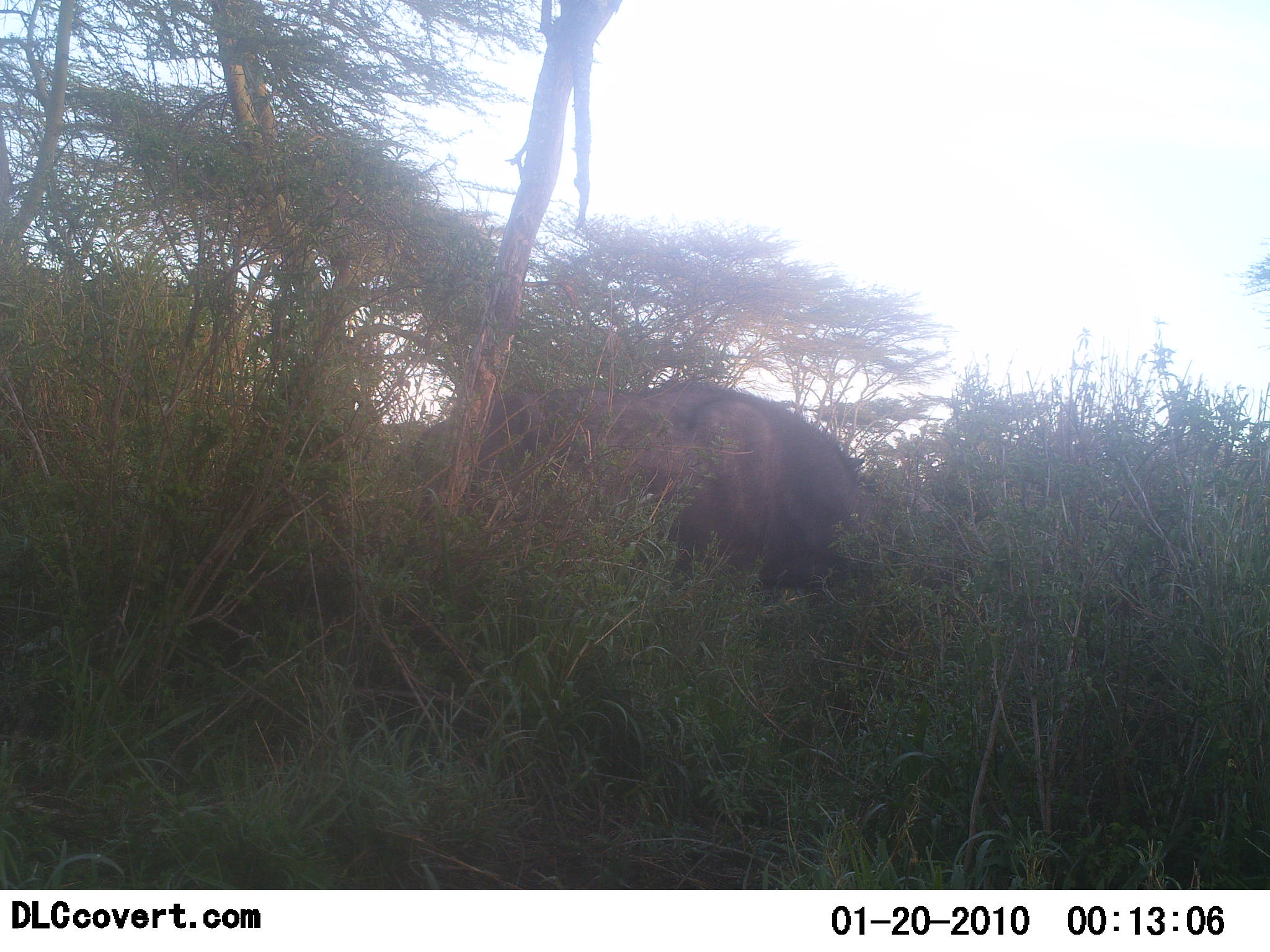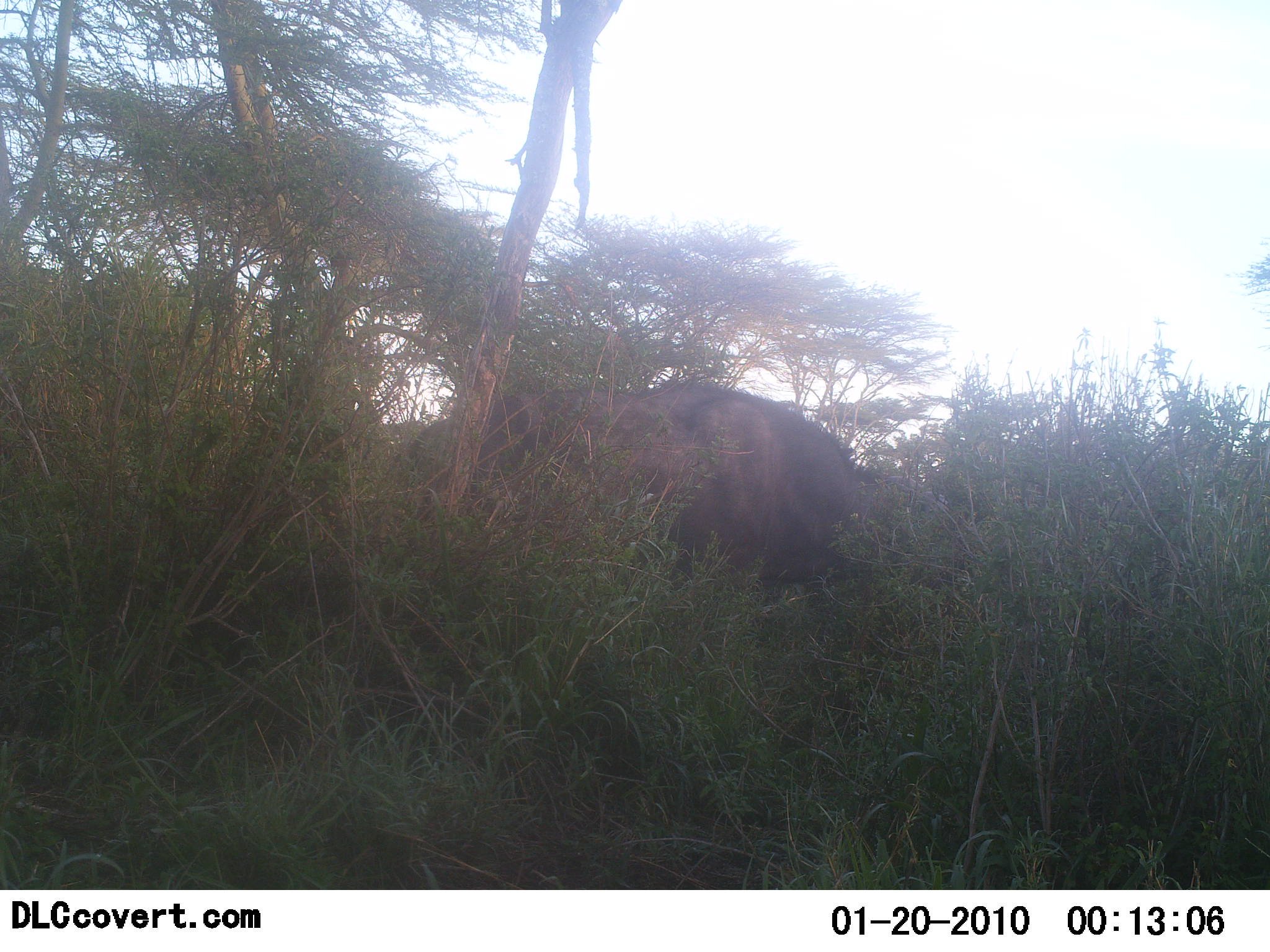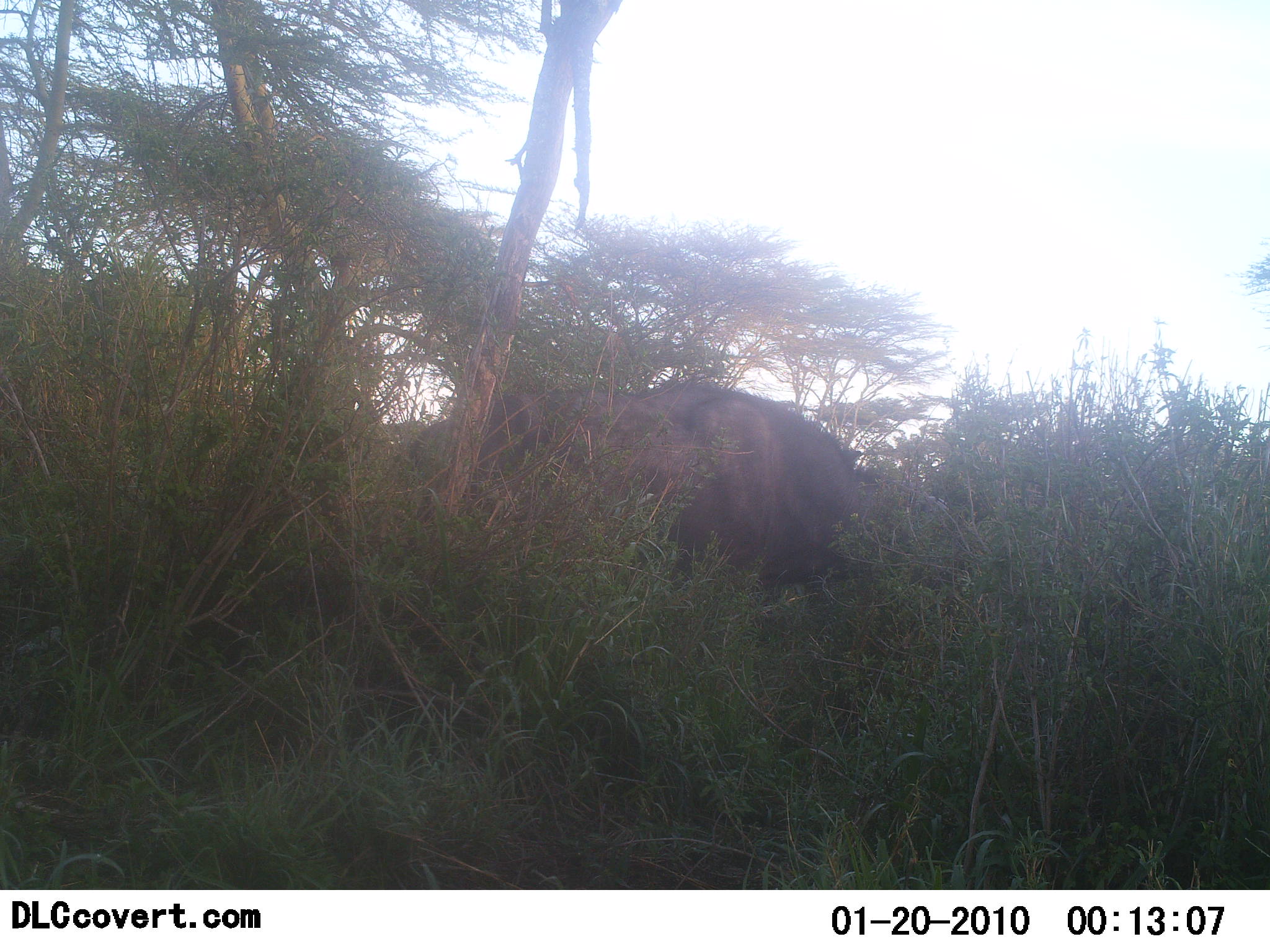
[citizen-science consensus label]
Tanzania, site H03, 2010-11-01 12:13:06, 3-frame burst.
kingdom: Animalia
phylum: Chordata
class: Mammalia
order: Artiodactyla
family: Bovidae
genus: Syncerus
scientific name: Syncerus caffer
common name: cape buffalo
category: buffalo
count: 1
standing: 89%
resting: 0%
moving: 0%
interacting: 0%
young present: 0%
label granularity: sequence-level